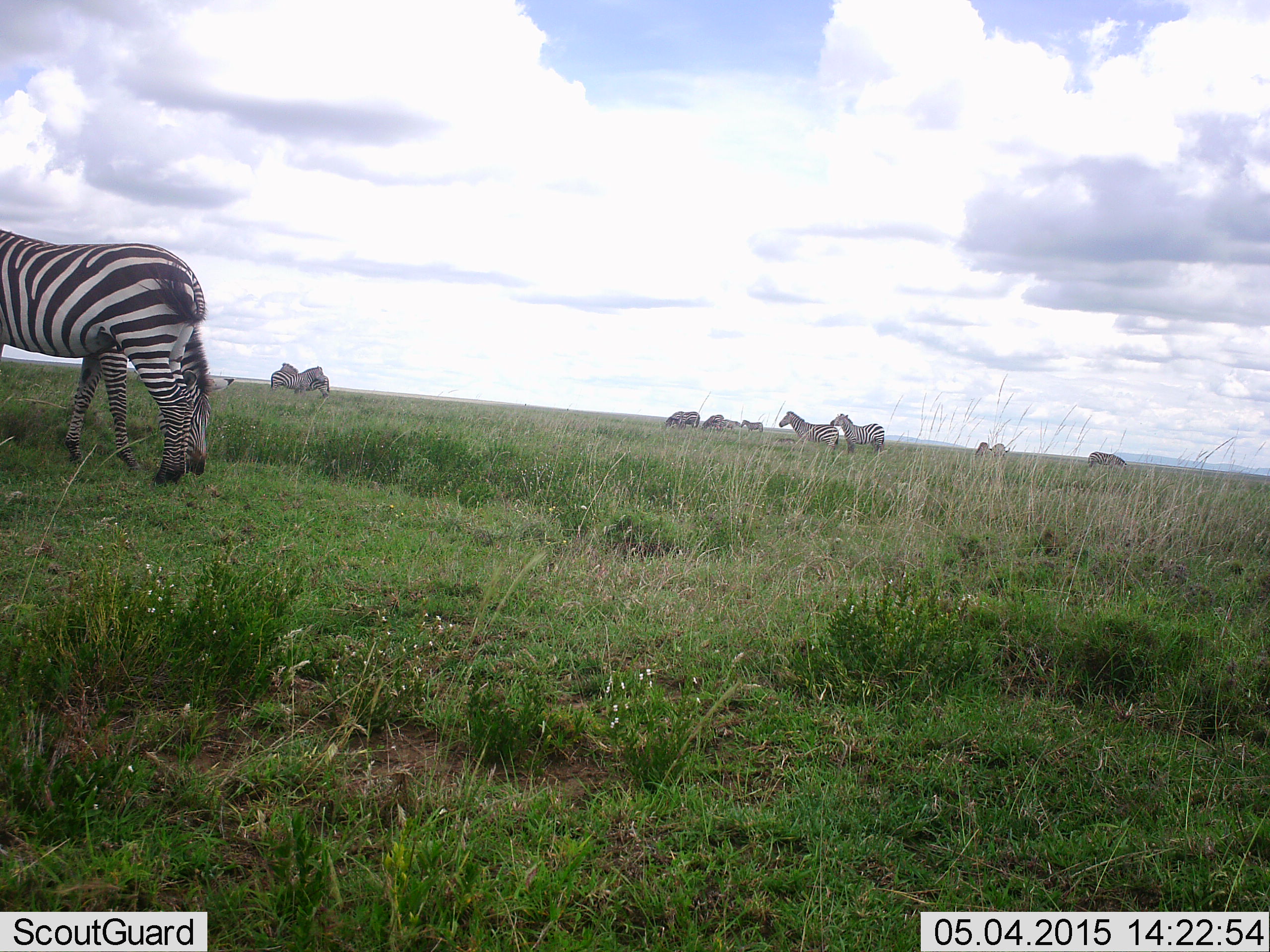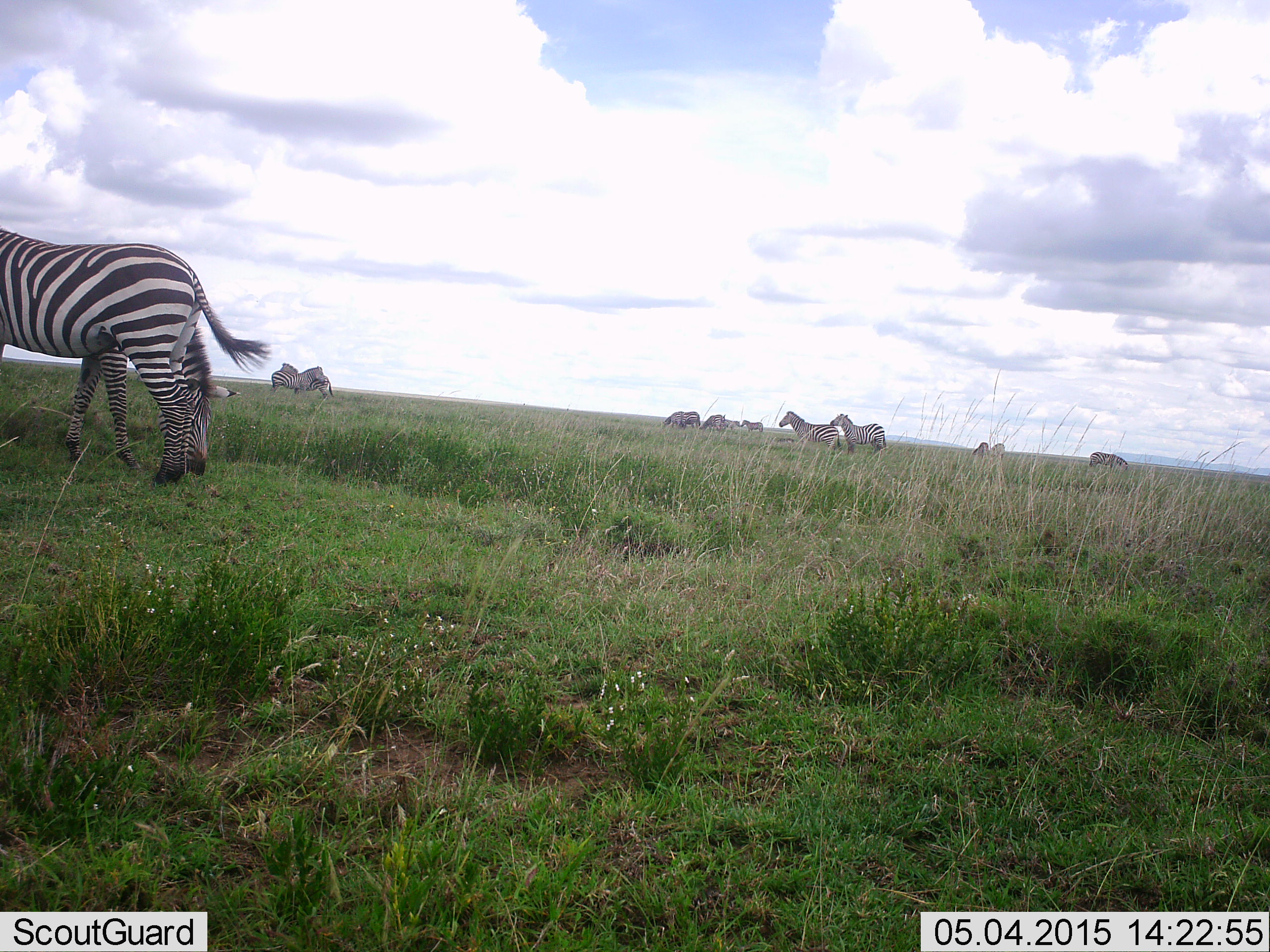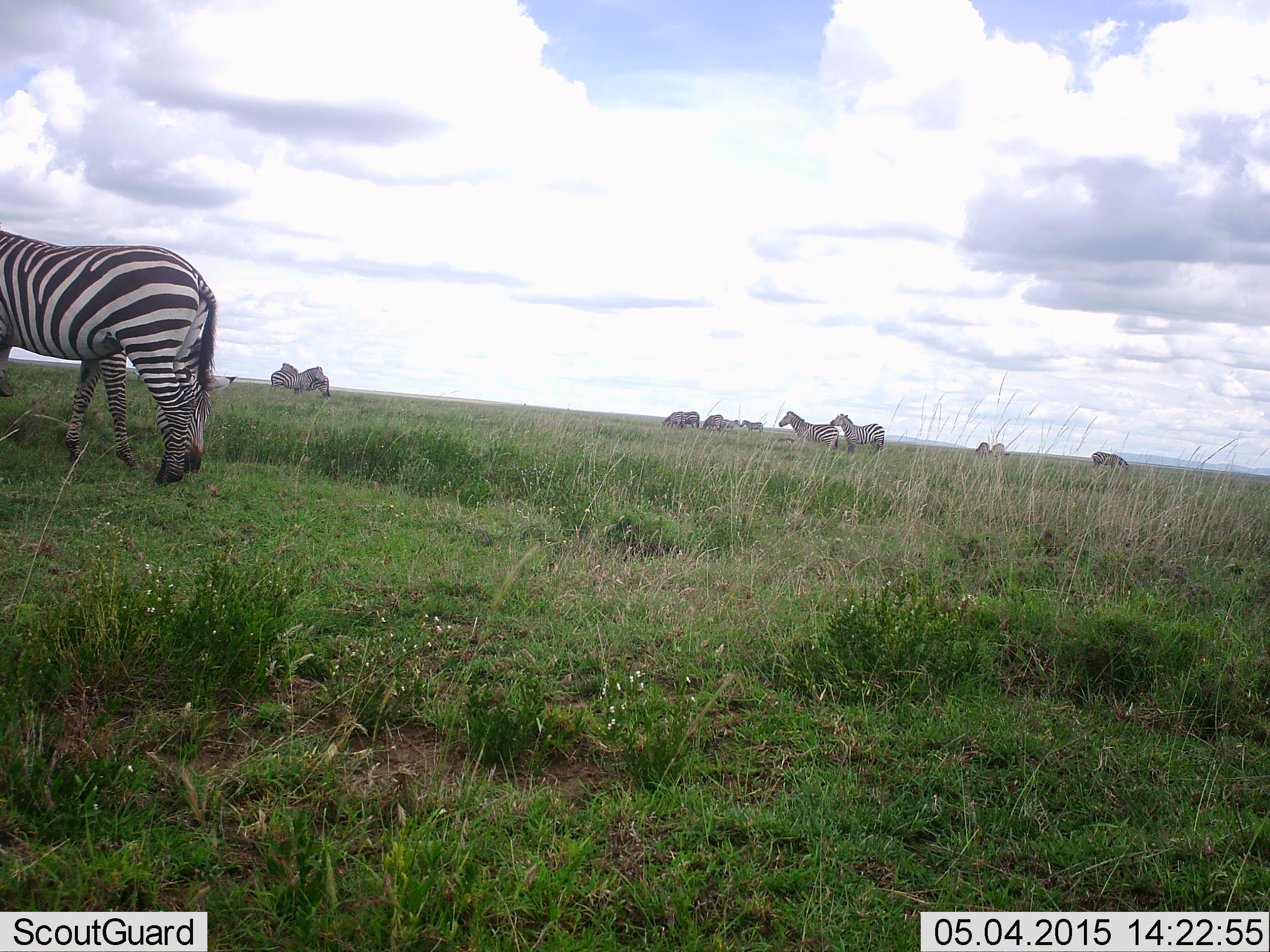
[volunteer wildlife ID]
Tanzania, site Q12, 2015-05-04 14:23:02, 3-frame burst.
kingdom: Animalia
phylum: Chordata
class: Mammalia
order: Perissodactyla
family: Equidae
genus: Equus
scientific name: Equus quagga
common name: plains zebra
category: zebra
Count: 11-50.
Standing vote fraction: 90%.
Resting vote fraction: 10%.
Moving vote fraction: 20%.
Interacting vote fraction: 0%.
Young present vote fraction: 10%.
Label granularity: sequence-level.